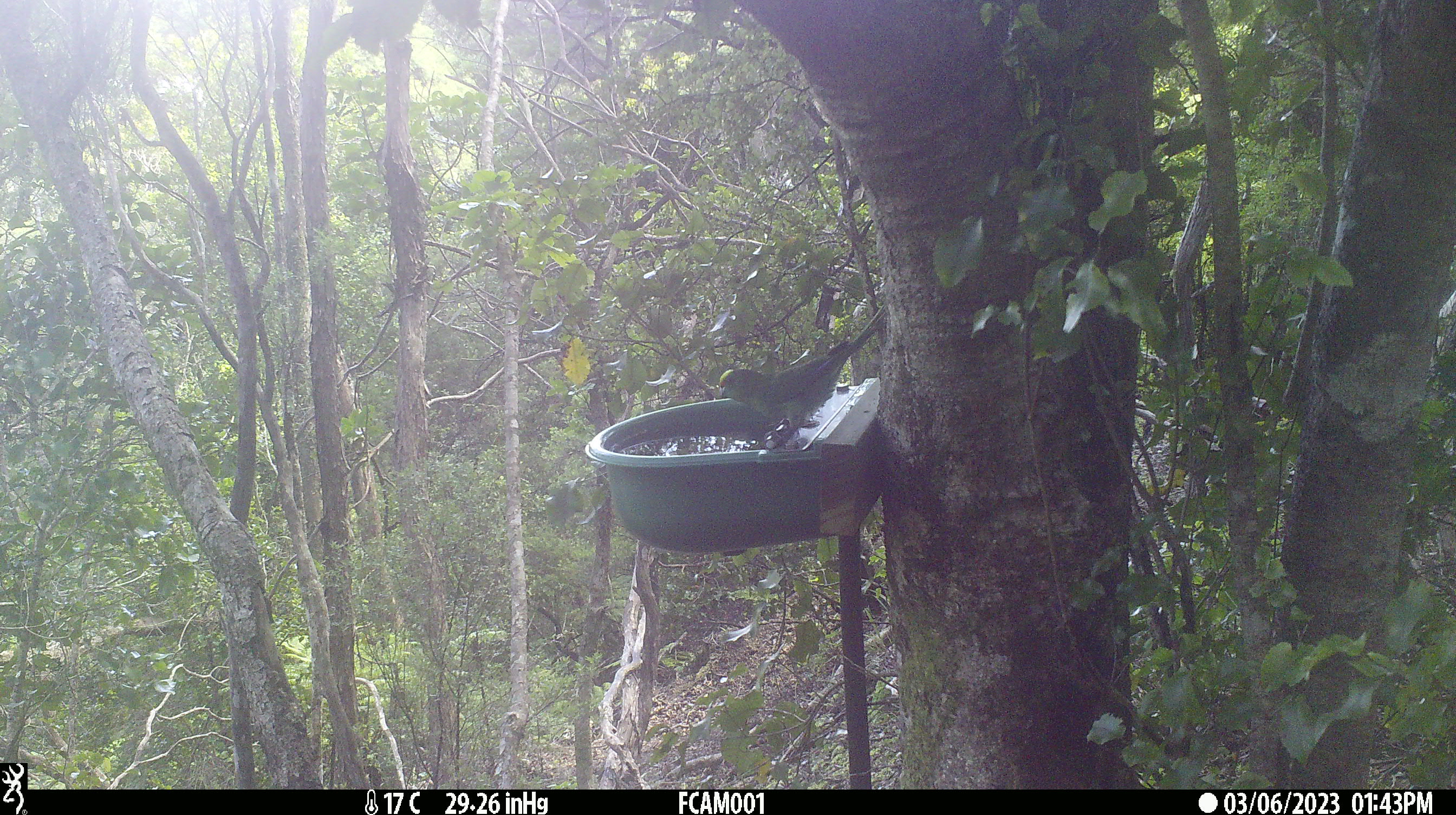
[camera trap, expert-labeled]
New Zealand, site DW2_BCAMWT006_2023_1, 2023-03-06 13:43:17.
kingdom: Animalia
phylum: Chordata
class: Aves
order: Psittaciformes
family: Psittaculidae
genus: Cyanoramphus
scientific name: Cyanoramphus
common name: parakeet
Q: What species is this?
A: Parakeet (Cyanoramphus).